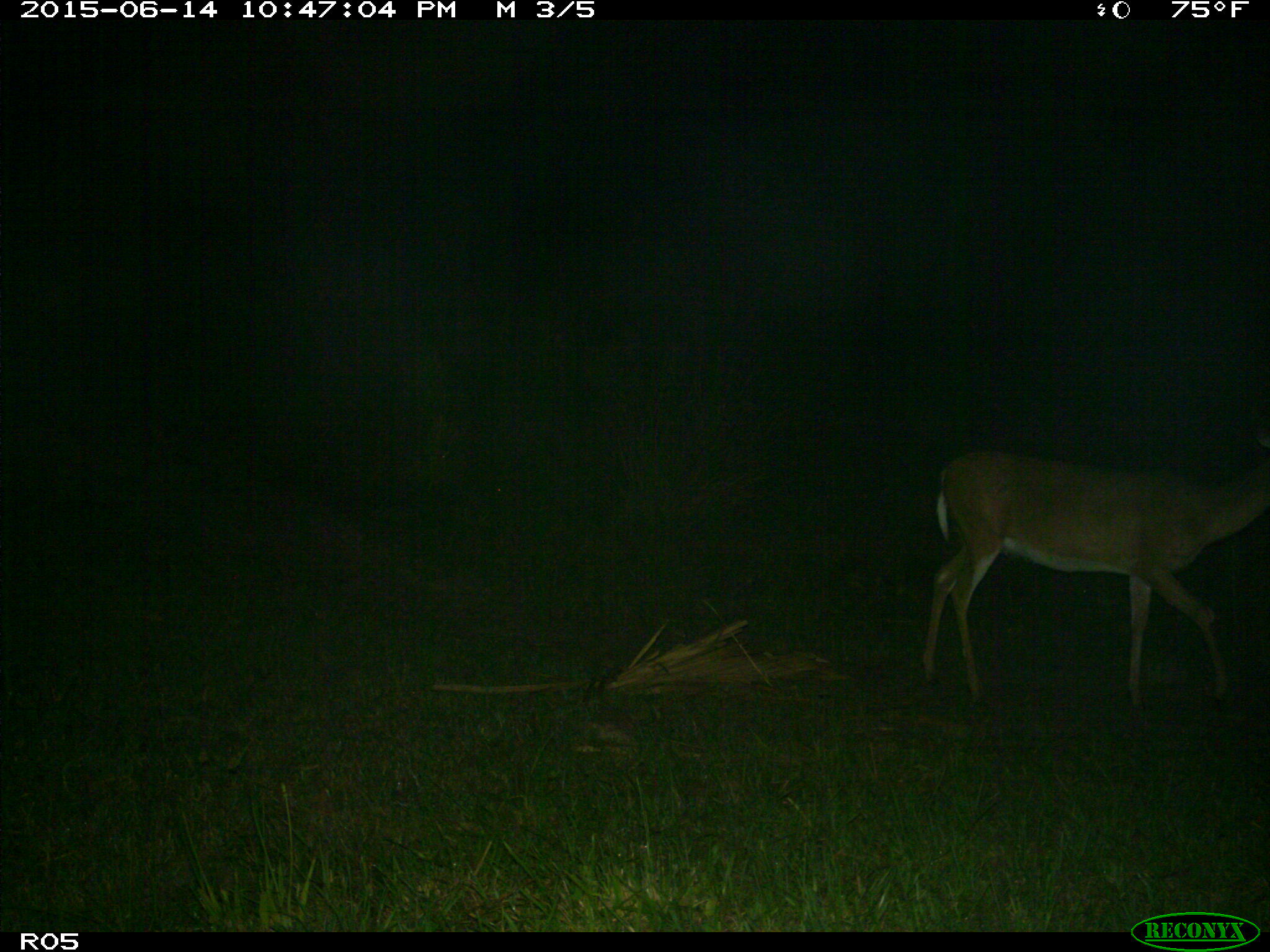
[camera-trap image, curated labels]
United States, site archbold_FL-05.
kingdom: Animalia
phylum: Chordata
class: Mammalia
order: Artiodactyla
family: Cervidae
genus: Odocoileus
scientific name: Odocoileus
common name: deer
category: unidentified deer